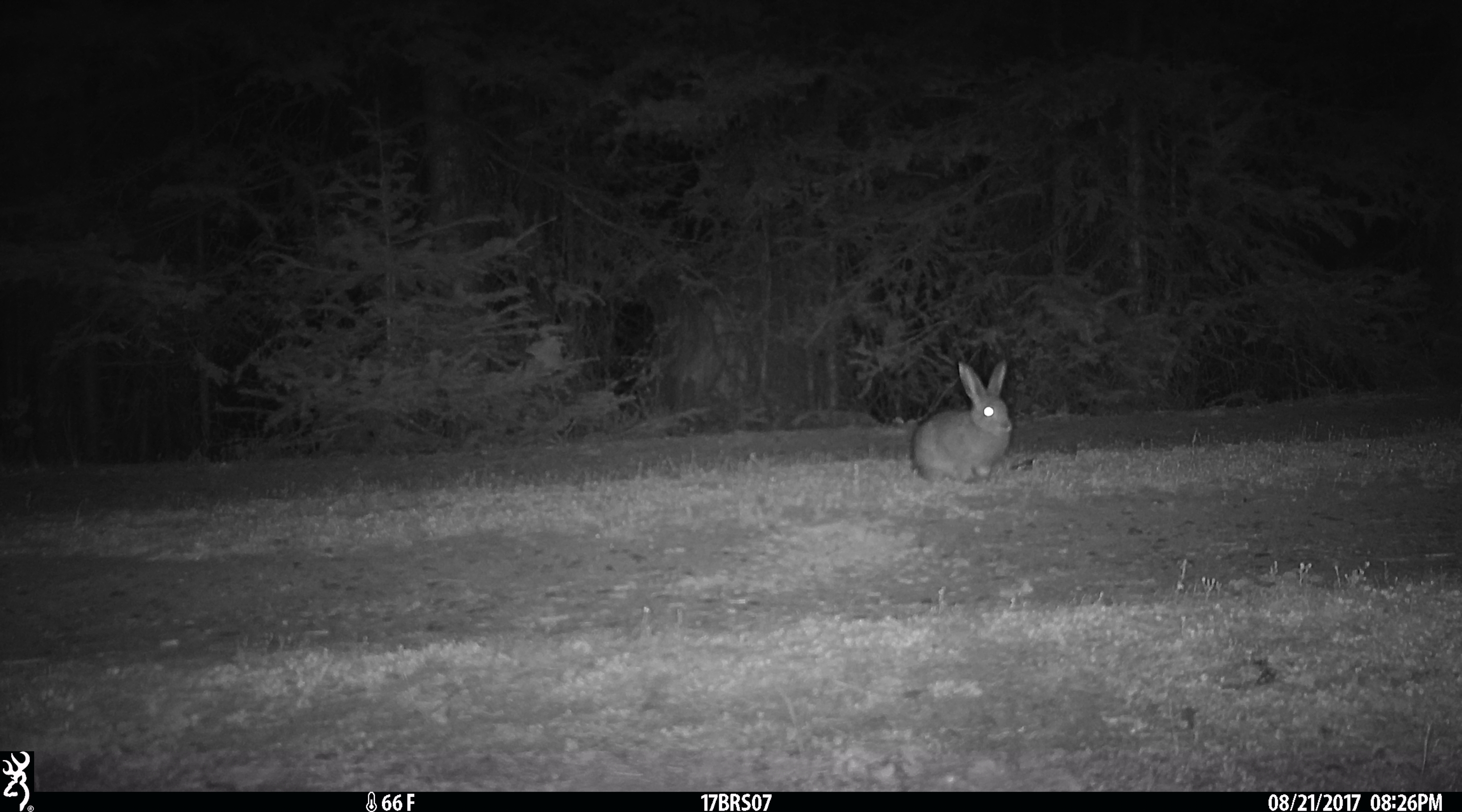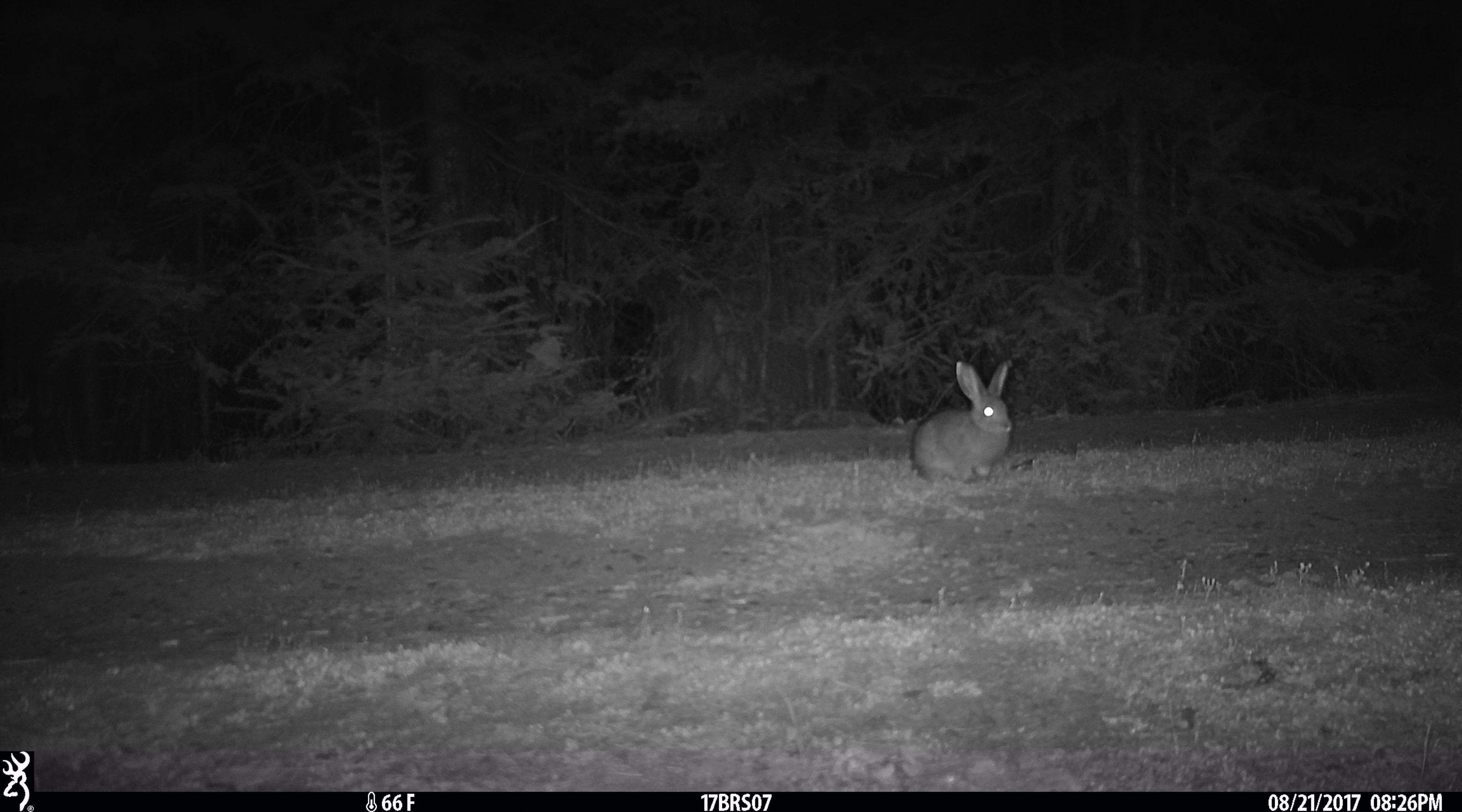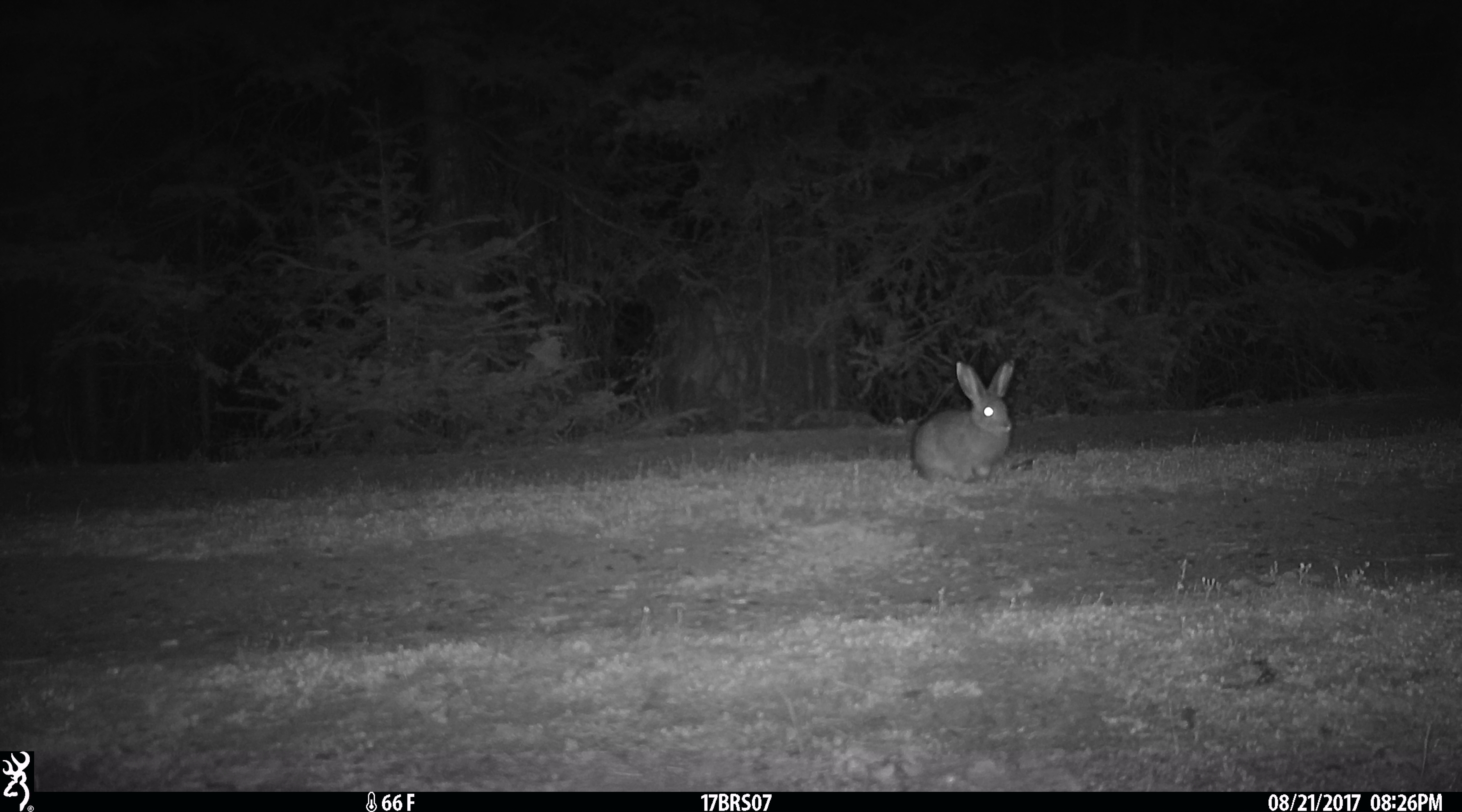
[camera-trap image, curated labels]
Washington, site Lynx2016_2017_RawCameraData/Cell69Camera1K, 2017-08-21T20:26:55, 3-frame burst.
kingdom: Animalia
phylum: Chordata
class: Mammalia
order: Lagomorpha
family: Leporidae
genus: Lepus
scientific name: Lepus americanus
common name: snowshoe hare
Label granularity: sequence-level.